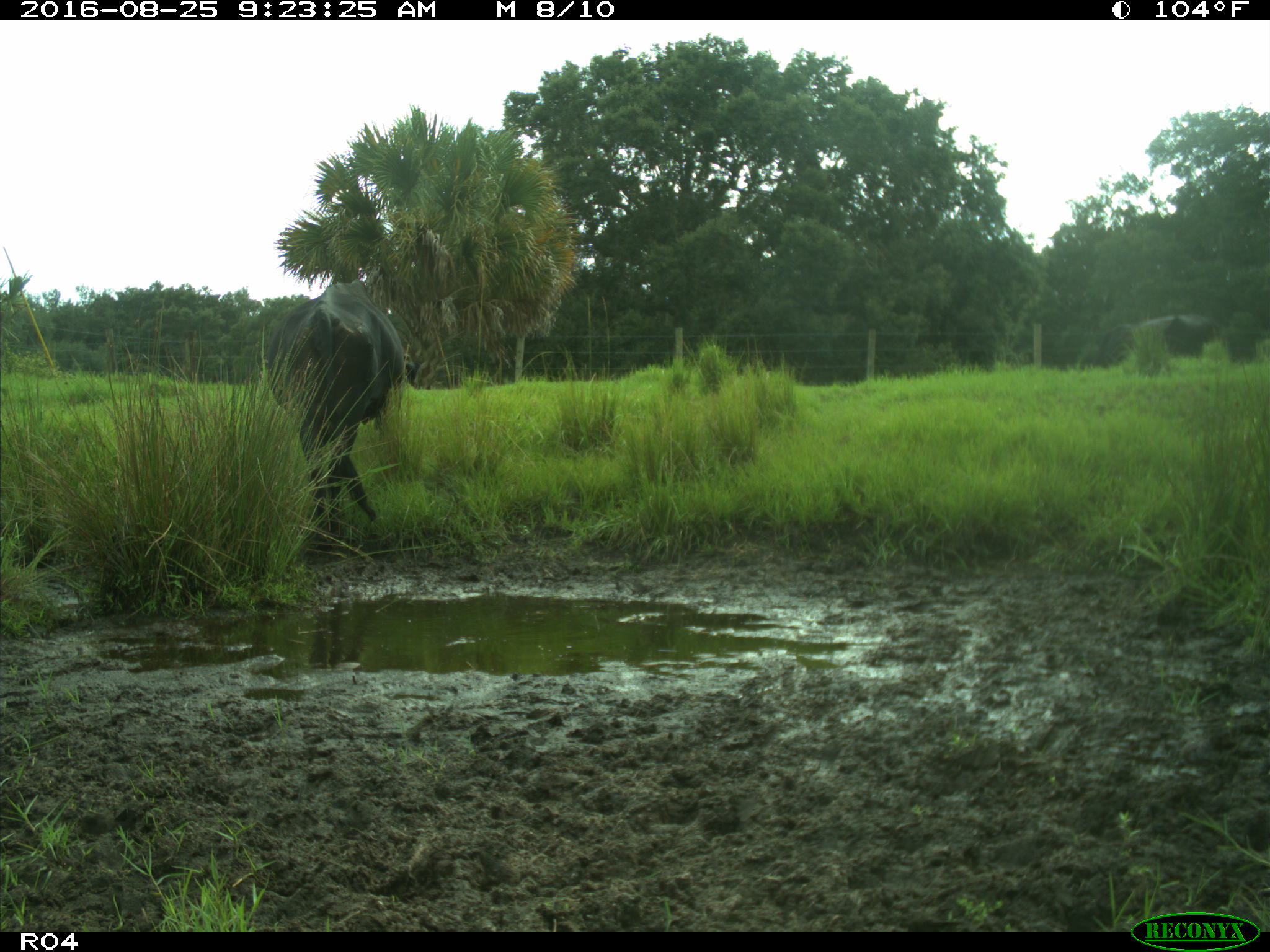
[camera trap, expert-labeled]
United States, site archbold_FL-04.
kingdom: Animalia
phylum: Chordata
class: Mammalia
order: Artiodactyla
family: Bovidae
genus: Bos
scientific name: Bos taurus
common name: domestic cow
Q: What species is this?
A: Bos taurus (domestic cow).